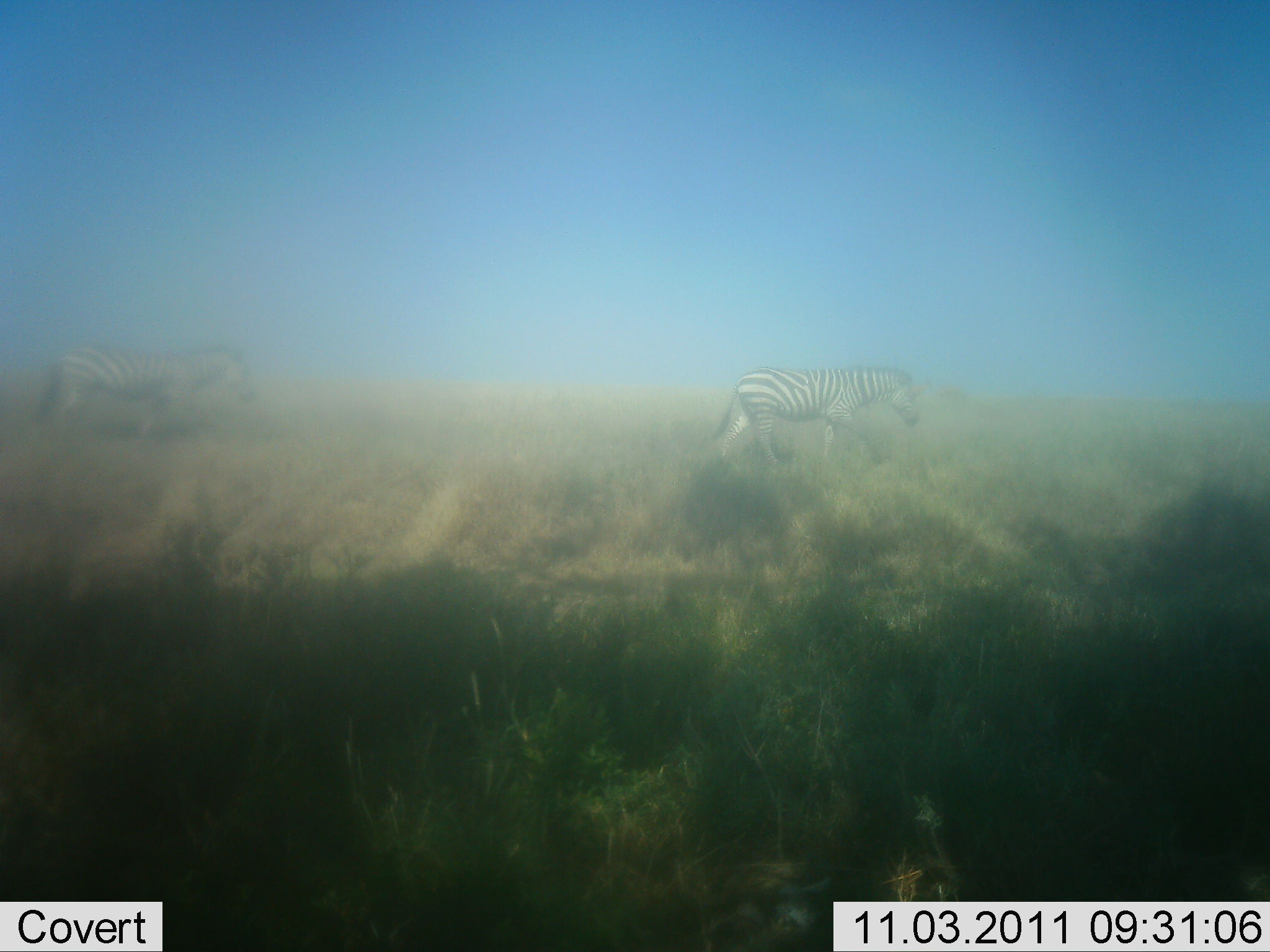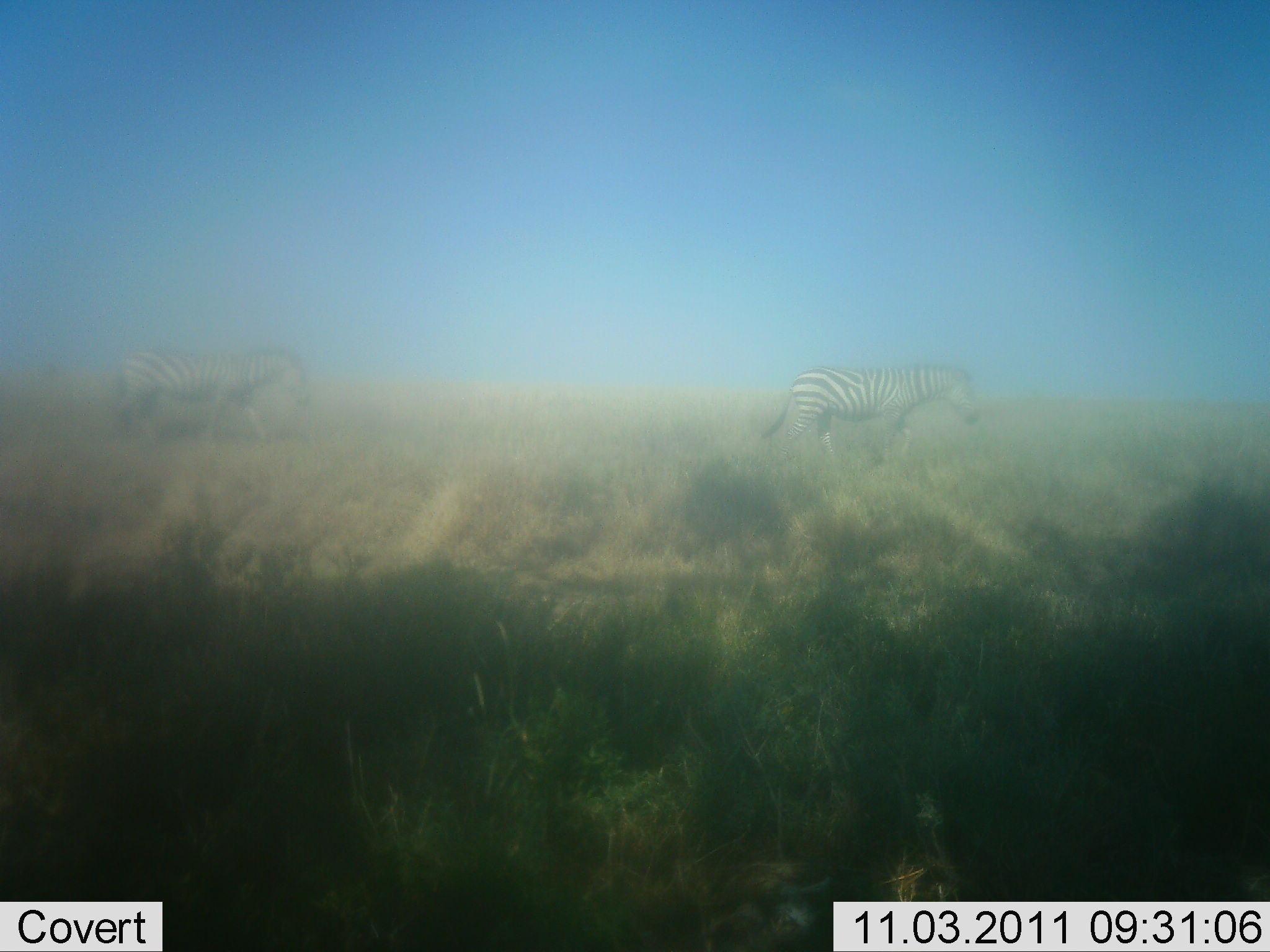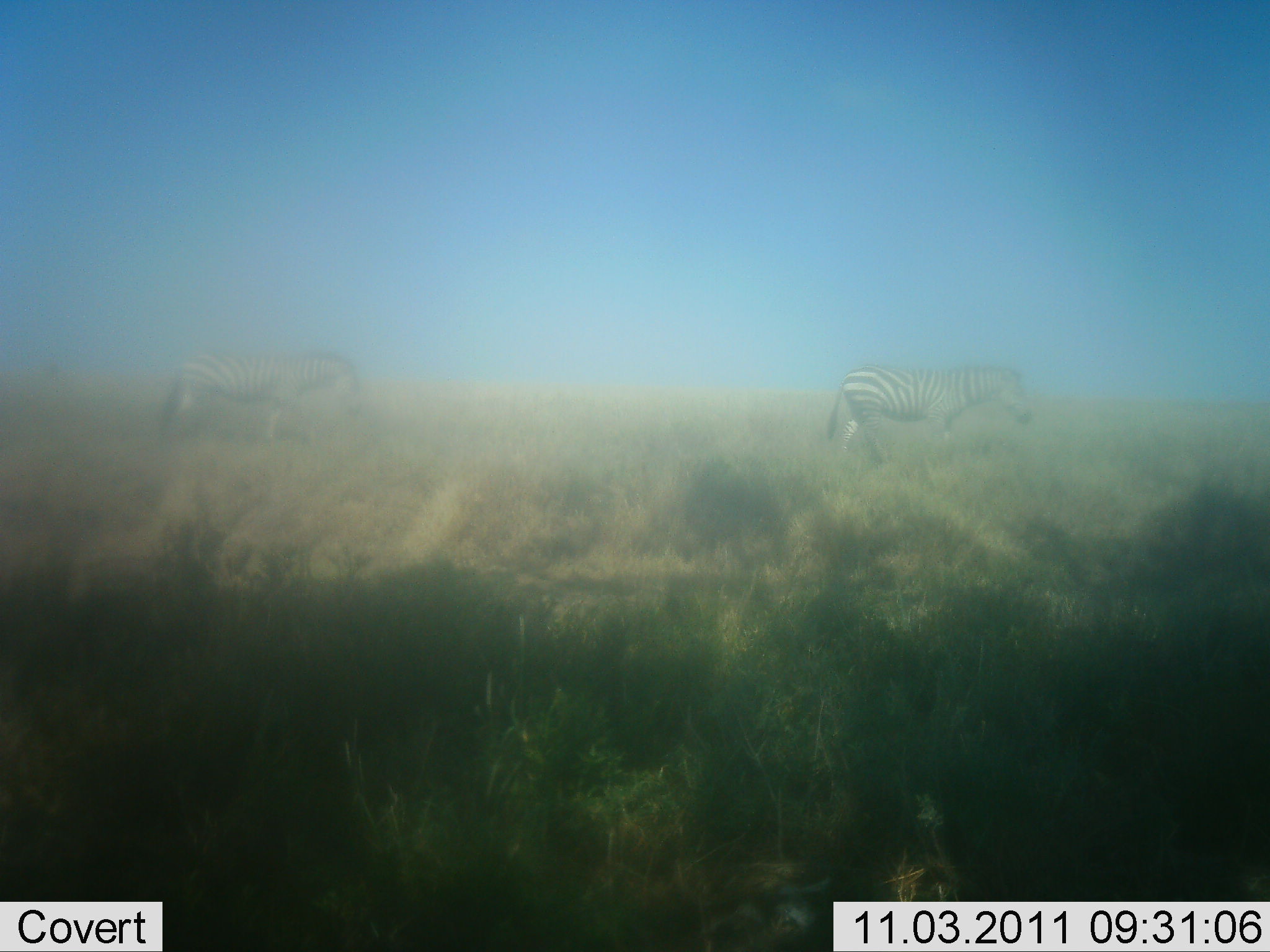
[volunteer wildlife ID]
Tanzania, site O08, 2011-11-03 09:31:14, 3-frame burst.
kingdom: Animalia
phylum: Chordata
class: Mammalia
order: Perissodactyla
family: Equidae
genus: Equus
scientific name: Equus quagga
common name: plains zebra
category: zebra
Zebra (plains zebra) (Equus quagga), count 2. Behavior (volunteer vote fractions): standing 8%, resting 0%, moving 100%, interacting 0%. Young present (vote fraction): 0%. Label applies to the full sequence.